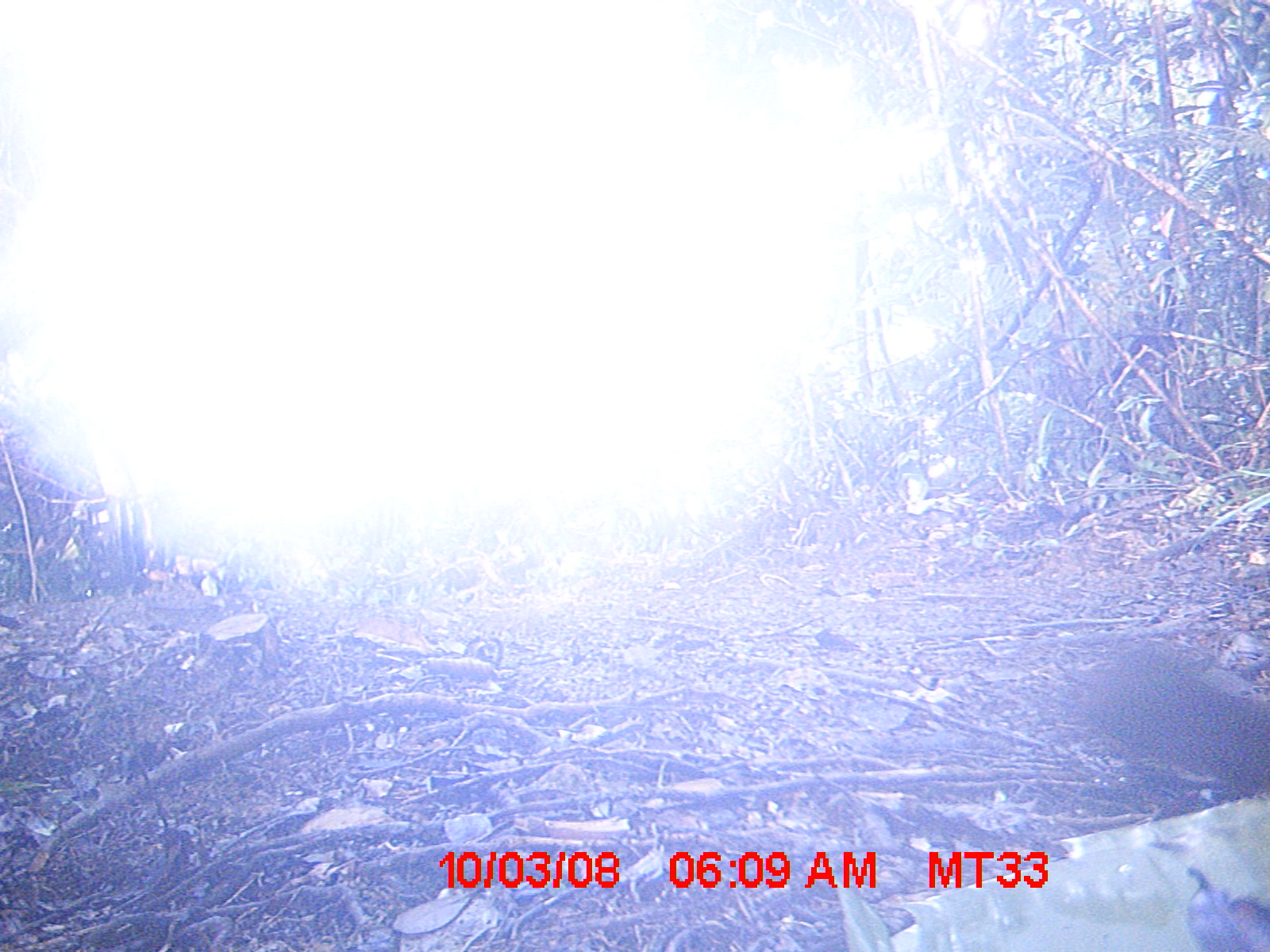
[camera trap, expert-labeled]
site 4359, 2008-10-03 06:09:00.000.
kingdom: Animalia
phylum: Chordata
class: Aves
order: Coraciiformes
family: Brachypteraciidae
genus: Brachypteracias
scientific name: Brachypteracias squamiger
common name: scaly ground-roller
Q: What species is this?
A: Brachypteracias squamiger (scaly ground-roller).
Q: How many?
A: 1.